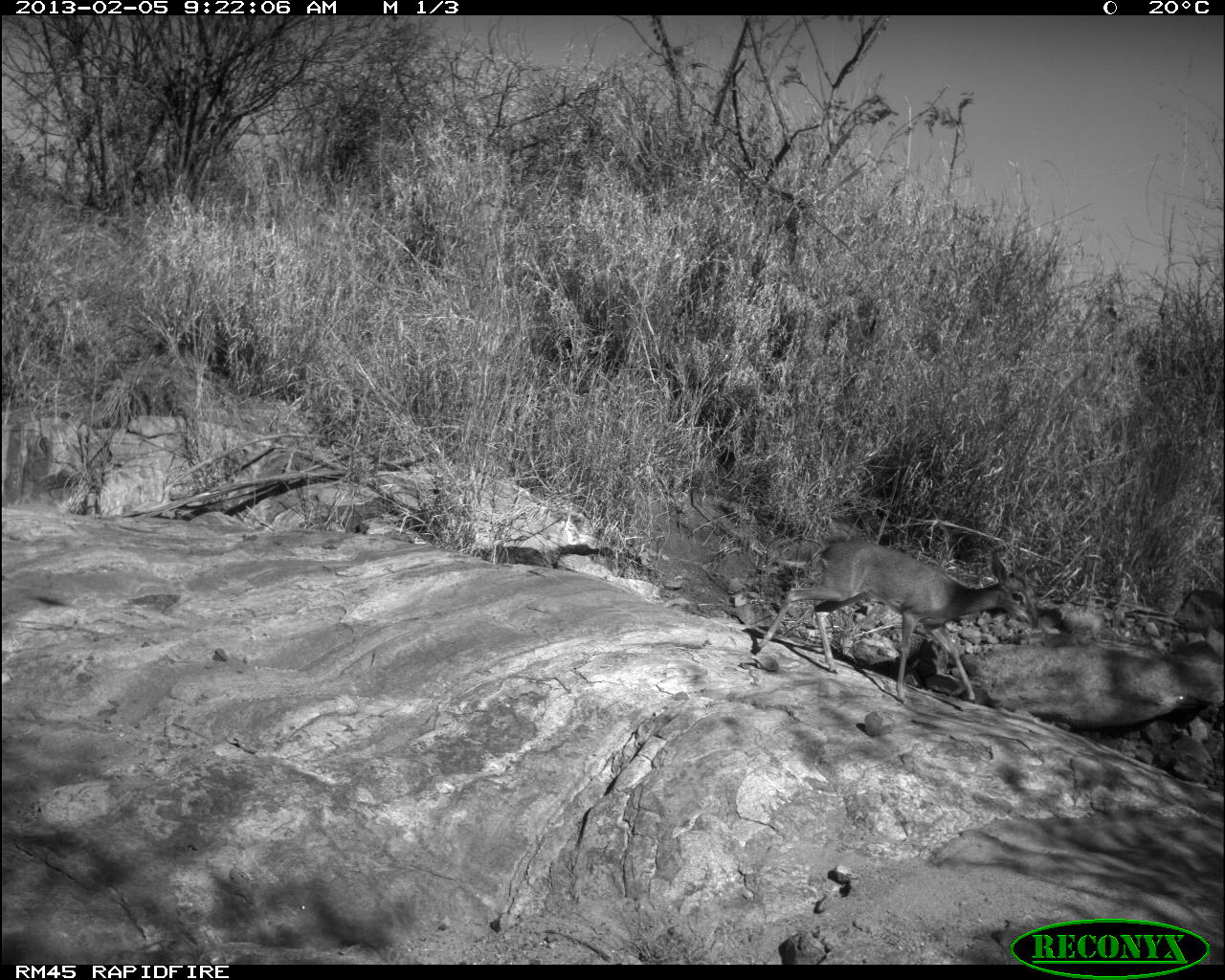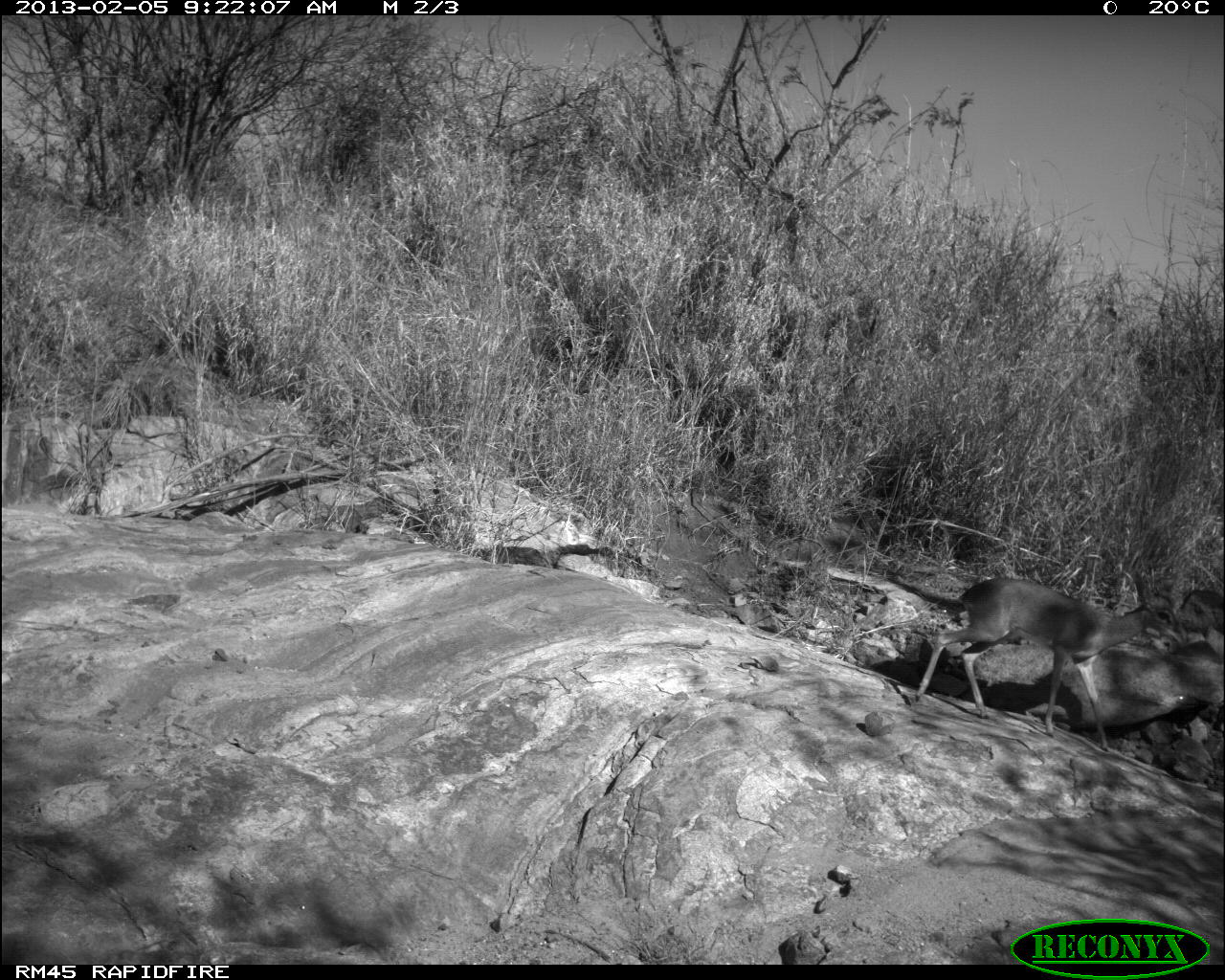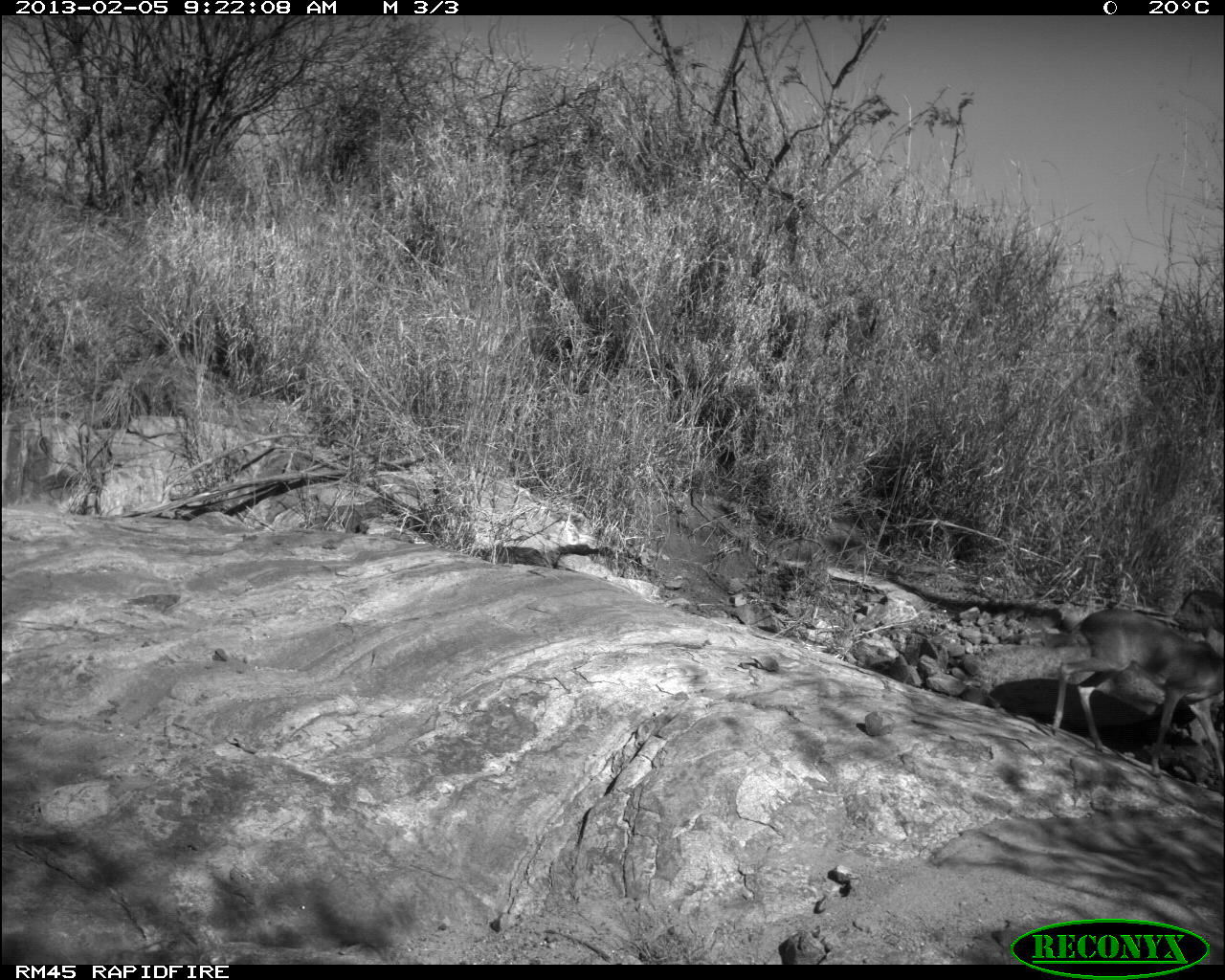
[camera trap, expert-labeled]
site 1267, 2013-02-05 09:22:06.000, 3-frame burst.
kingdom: Animalia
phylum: Chordata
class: Mammalia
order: Artiodactyla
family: Bovidae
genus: Madoqua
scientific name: Madoqua guentheri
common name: günther's dik-dik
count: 1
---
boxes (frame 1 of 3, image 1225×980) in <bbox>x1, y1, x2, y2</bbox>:
madoqua guentheri: <bbox>750, 535, 1041, 701</bbox>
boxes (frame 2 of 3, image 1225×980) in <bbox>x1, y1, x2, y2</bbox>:
madoqua guentheri: <bbox>902, 566, 1188, 750</bbox>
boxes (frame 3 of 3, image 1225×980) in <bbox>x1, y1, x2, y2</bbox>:
madoqua guentheri: <bbox>1044, 604, 1225, 784</bbox>